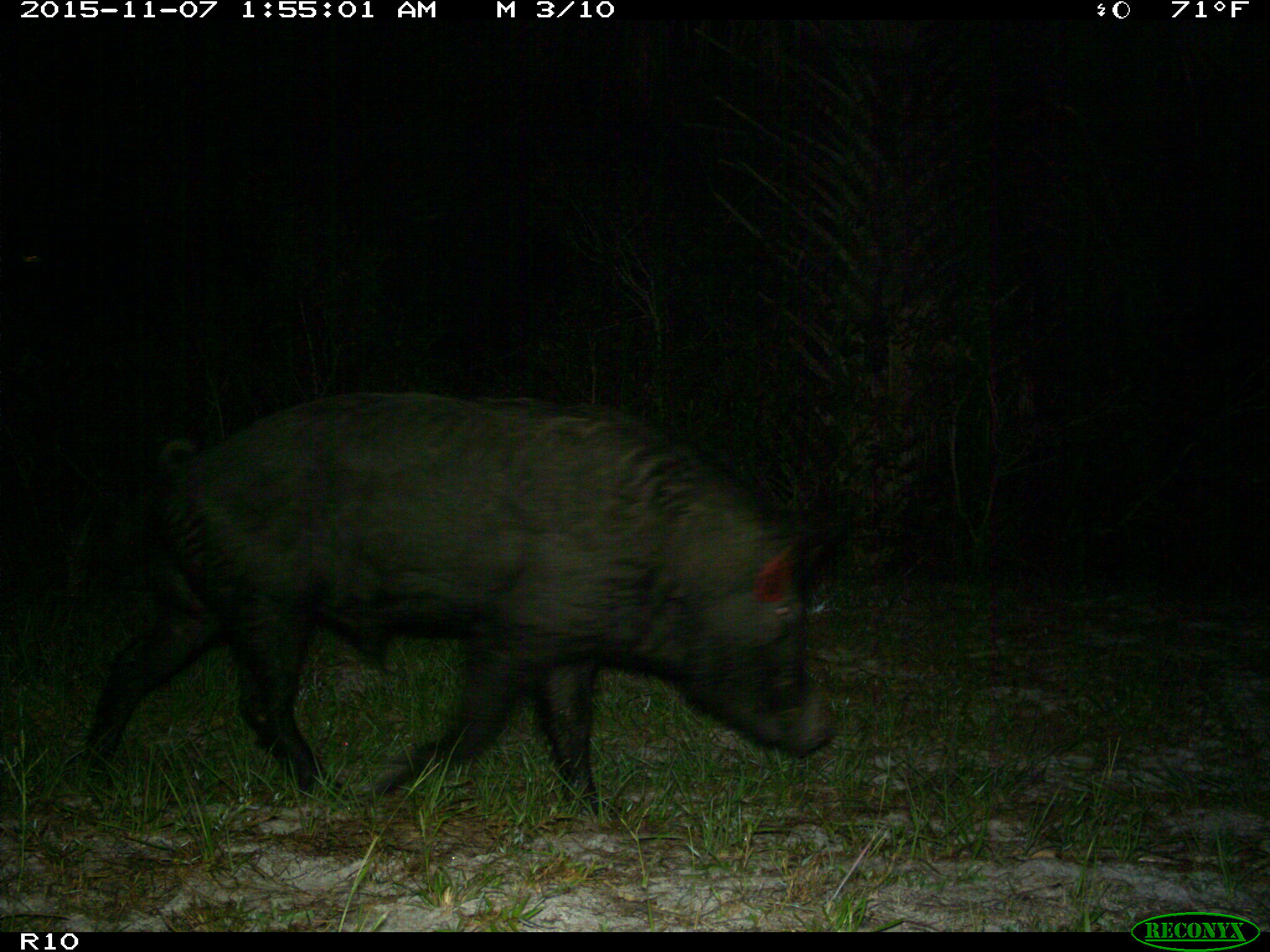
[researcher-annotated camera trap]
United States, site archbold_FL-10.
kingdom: Animalia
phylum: Chordata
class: Mammalia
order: Artiodactyla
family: Suidae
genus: Sus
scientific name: Sus scrofa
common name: wild boar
Sus scrofa (wild boar).